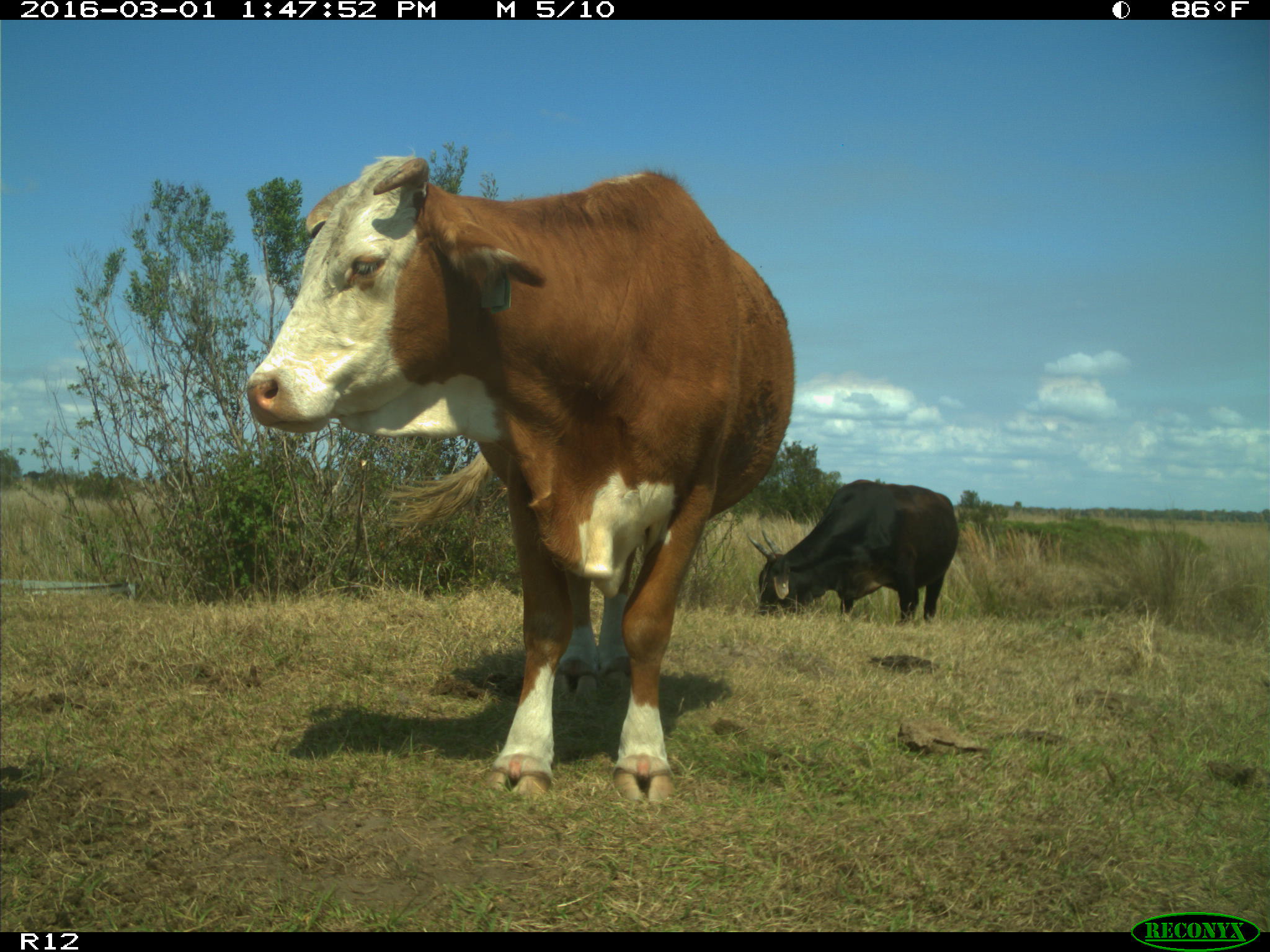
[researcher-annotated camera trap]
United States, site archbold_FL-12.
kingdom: Animalia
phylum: Chordata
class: Mammalia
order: Artiodactyla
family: Bovidae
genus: Bos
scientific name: Bos taurus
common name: domestic cow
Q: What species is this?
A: Bos taurus (domestic cow).